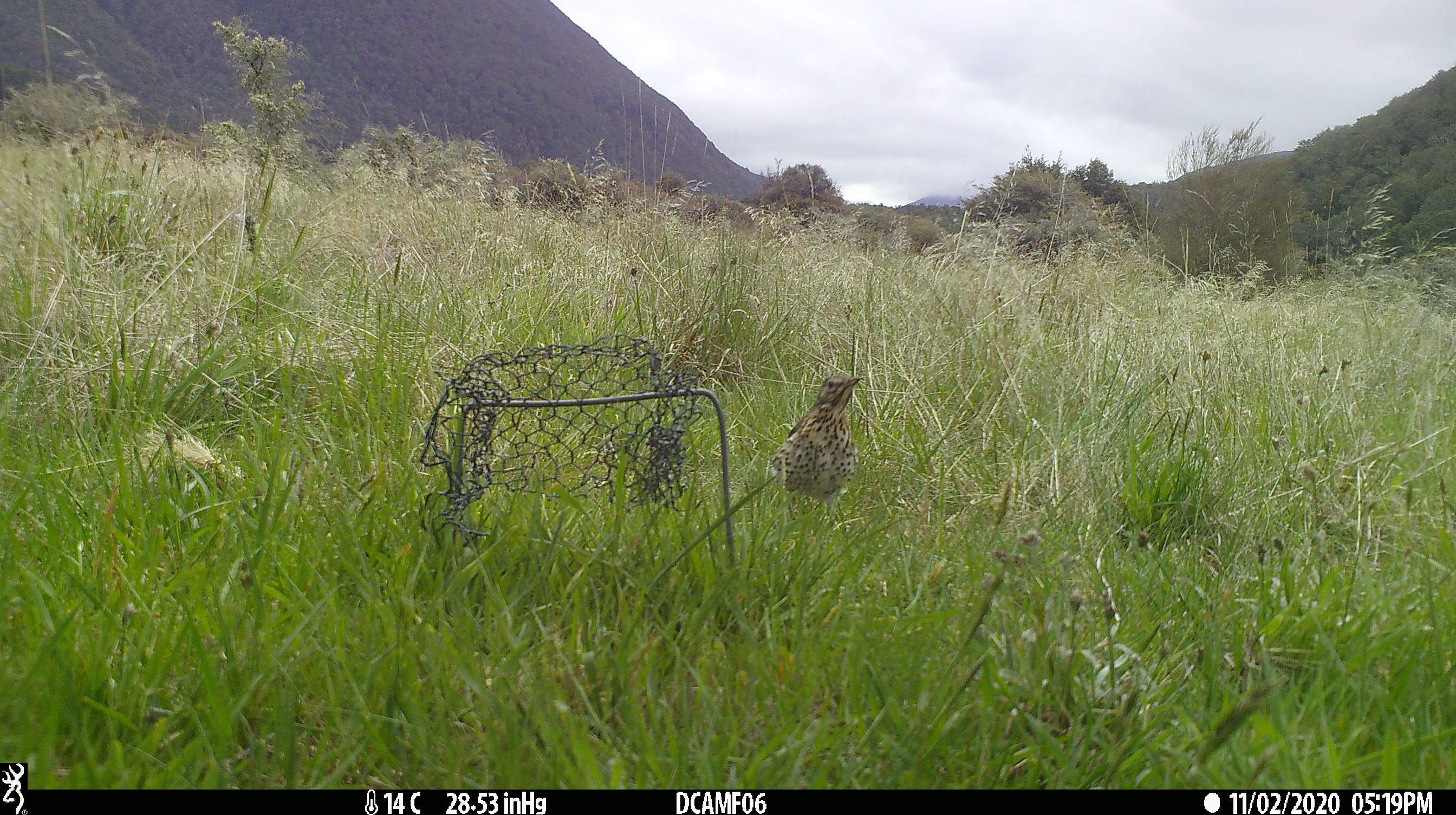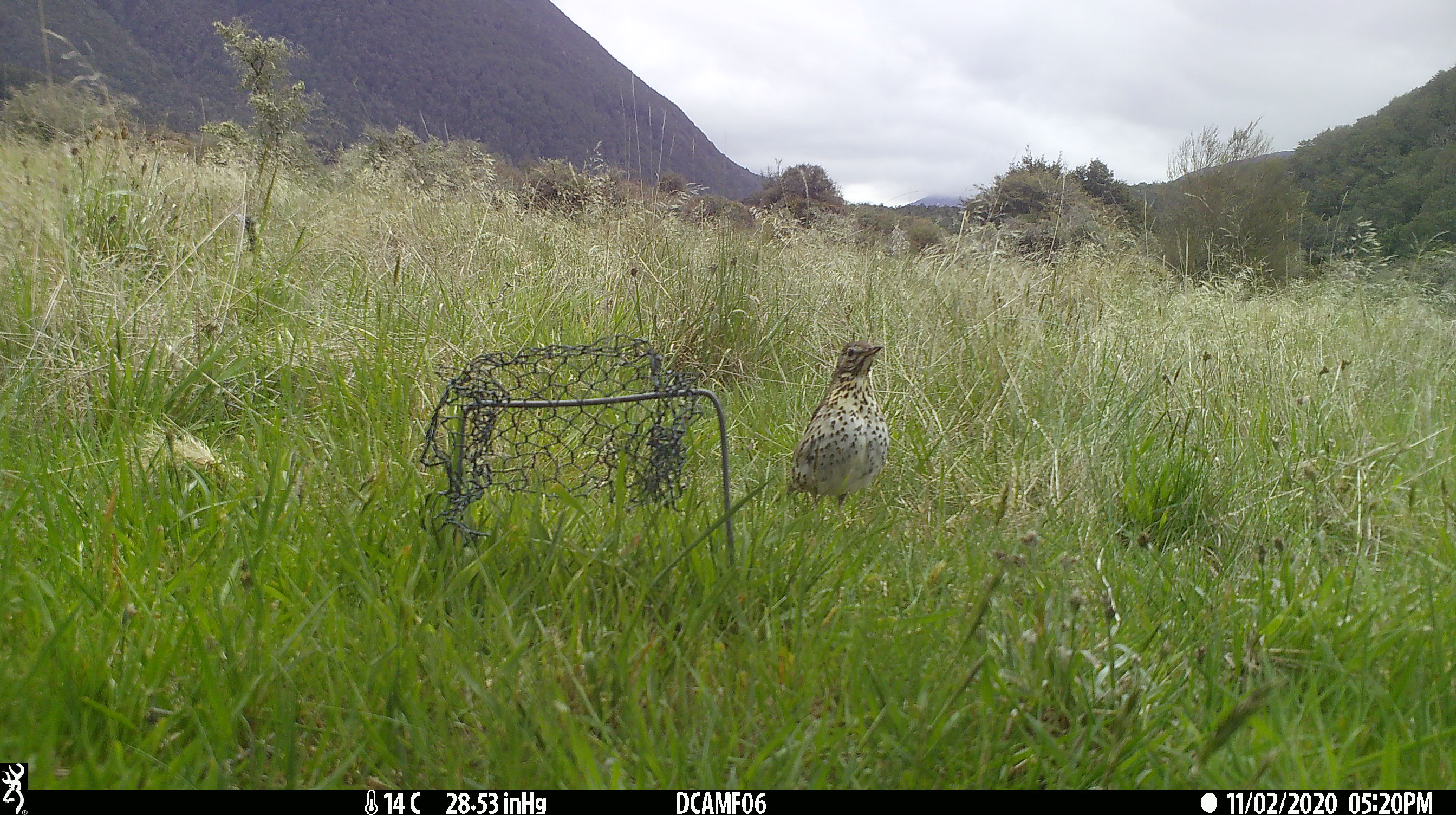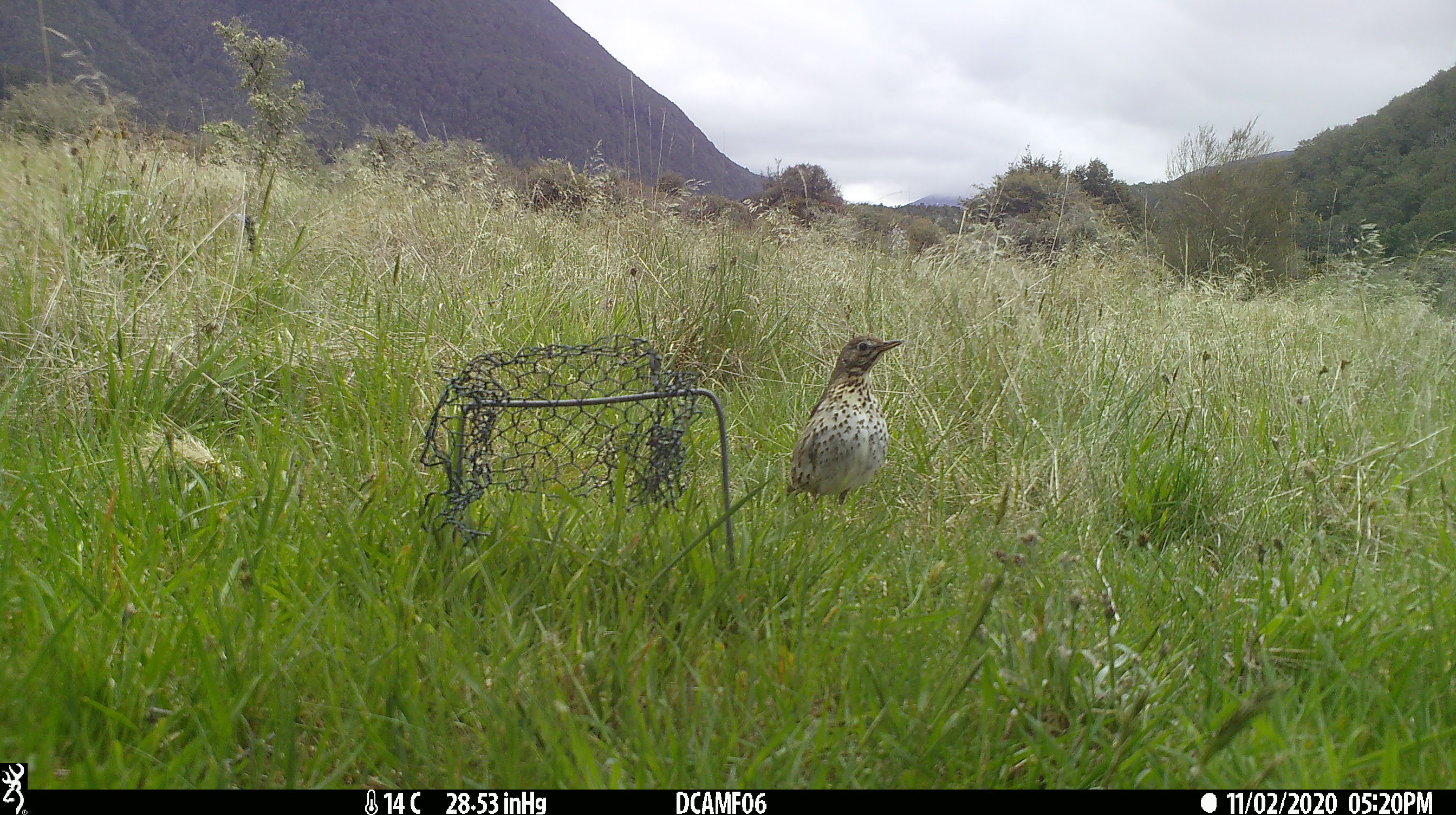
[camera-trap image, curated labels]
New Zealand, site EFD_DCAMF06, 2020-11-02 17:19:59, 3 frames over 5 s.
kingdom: Animalia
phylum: Chordata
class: Aves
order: Passeriformes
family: Turdidae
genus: Turdus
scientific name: Turdus philomelos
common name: song thrush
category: thrush